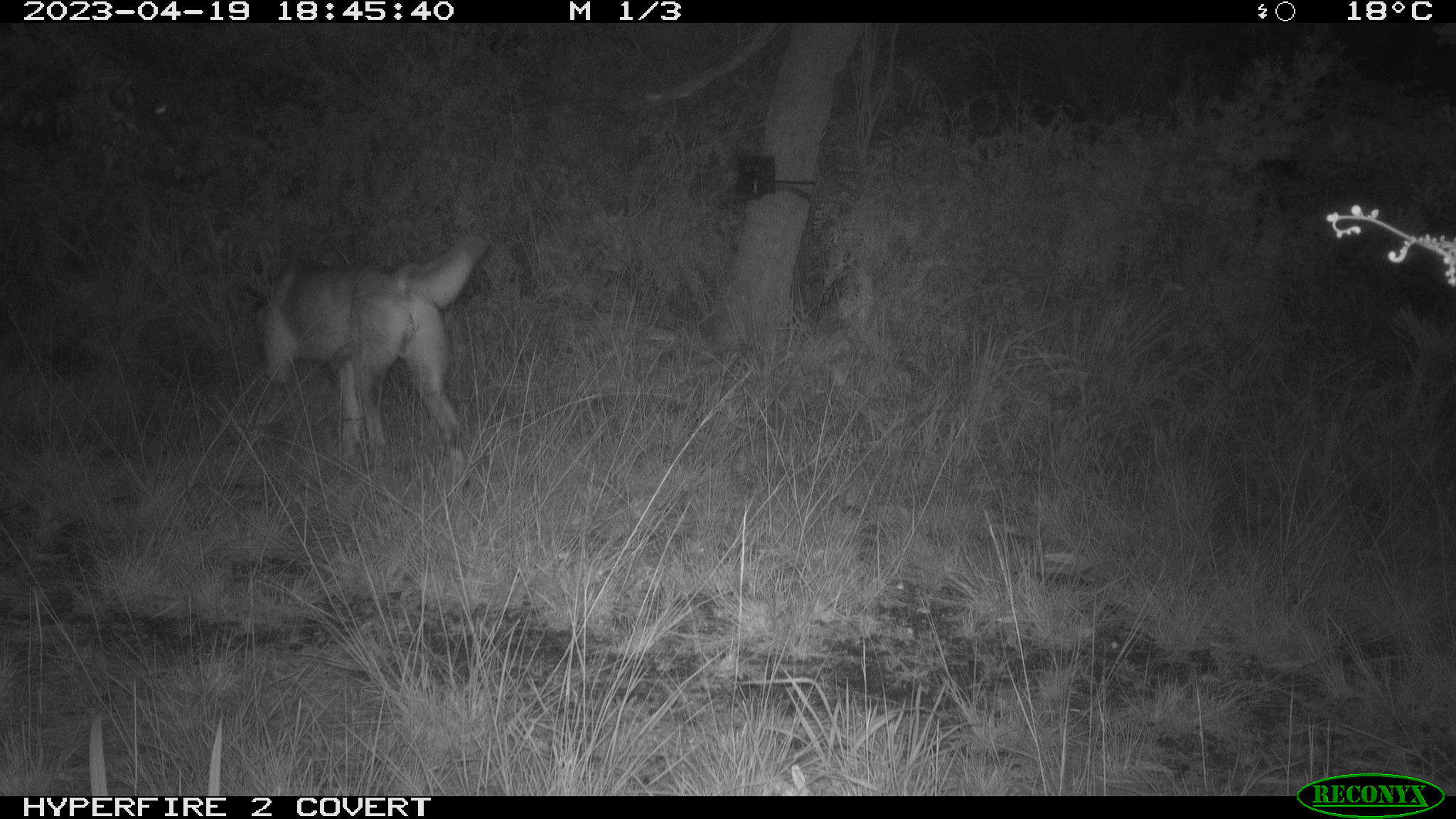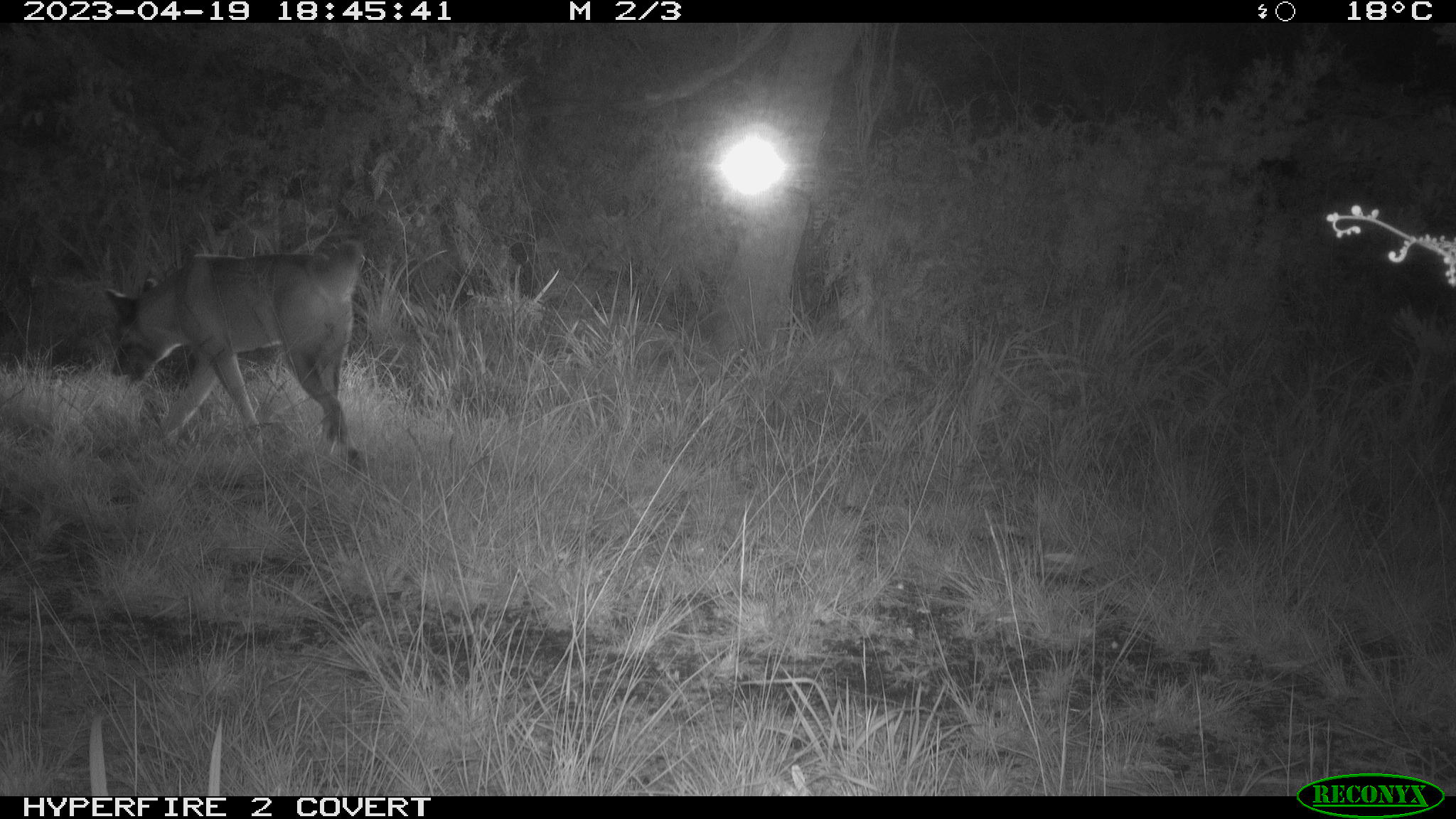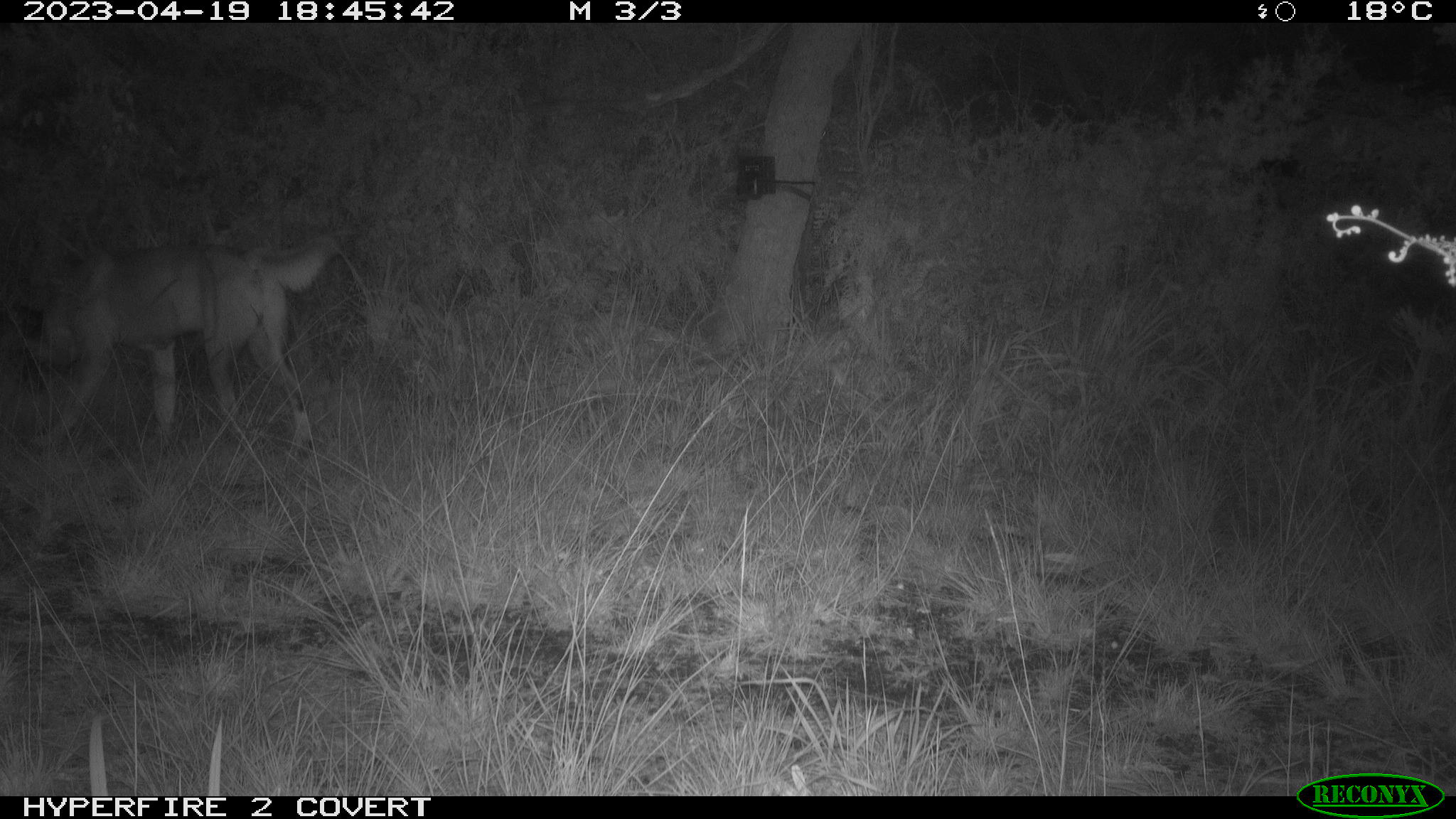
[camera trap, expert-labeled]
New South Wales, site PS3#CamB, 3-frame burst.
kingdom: Animalia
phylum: Chordata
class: Mammalia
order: Carnivora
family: Canidae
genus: Canis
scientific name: Canis familiaris dingo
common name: dingo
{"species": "dingo (Canis familiaris dingo)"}